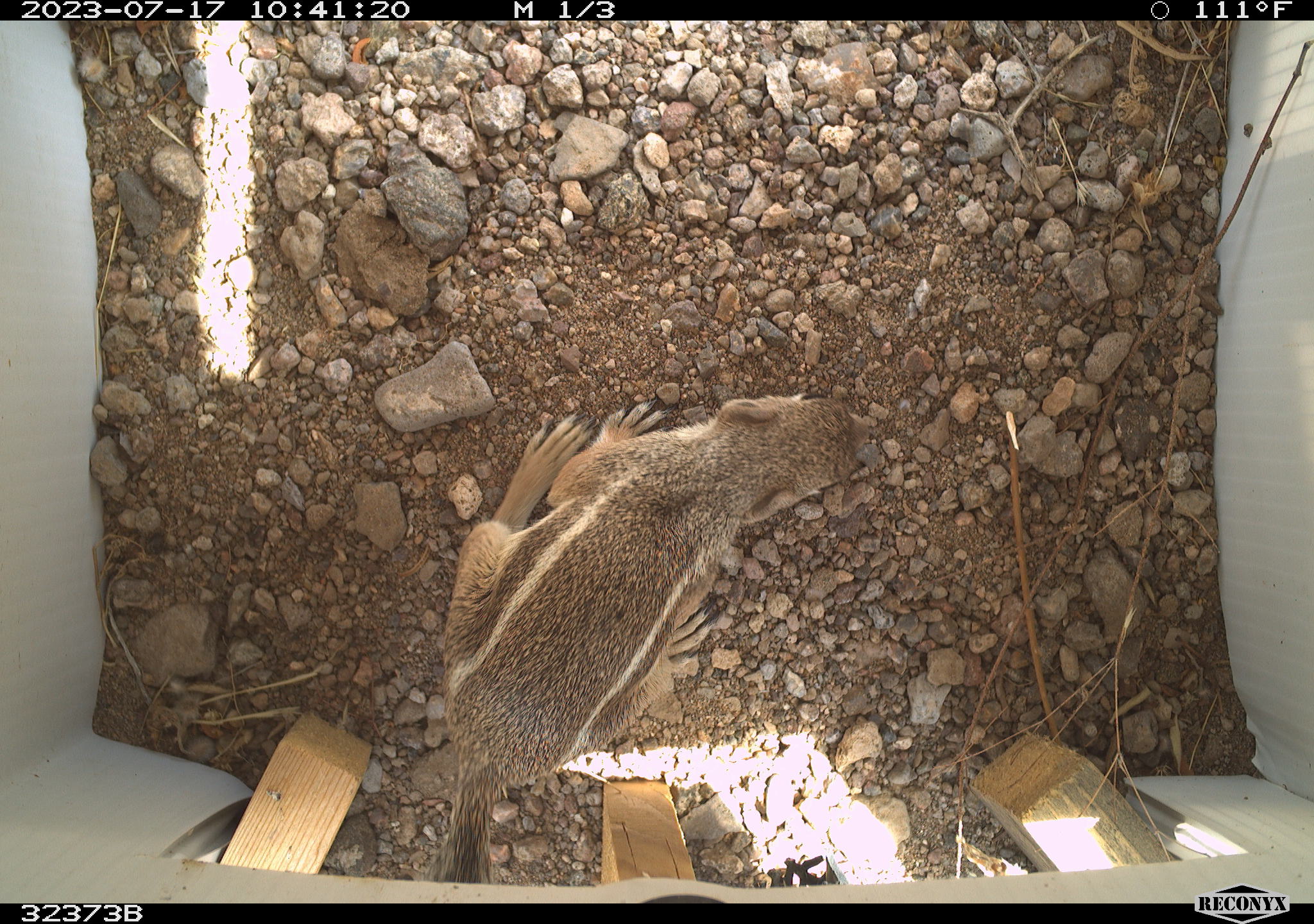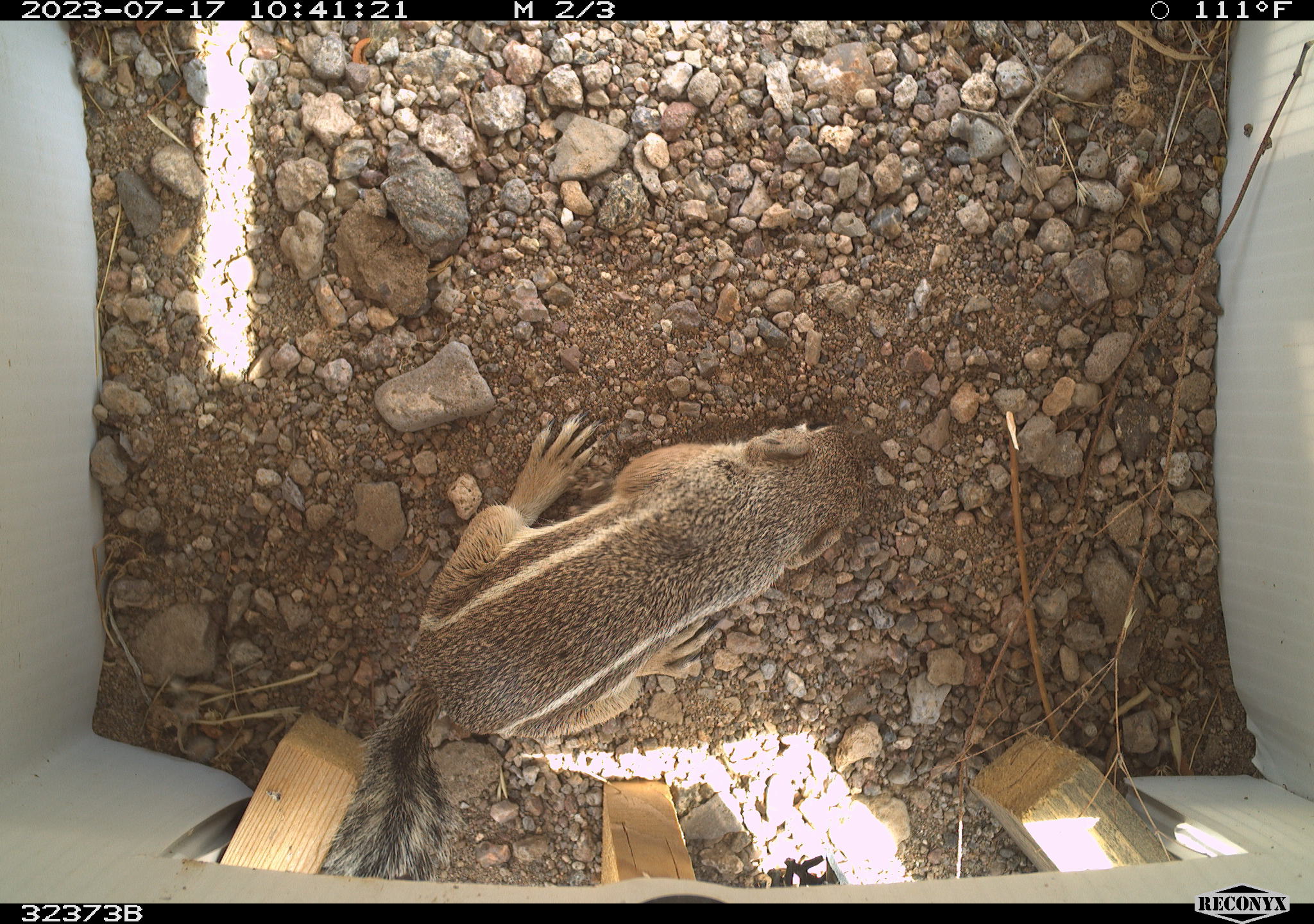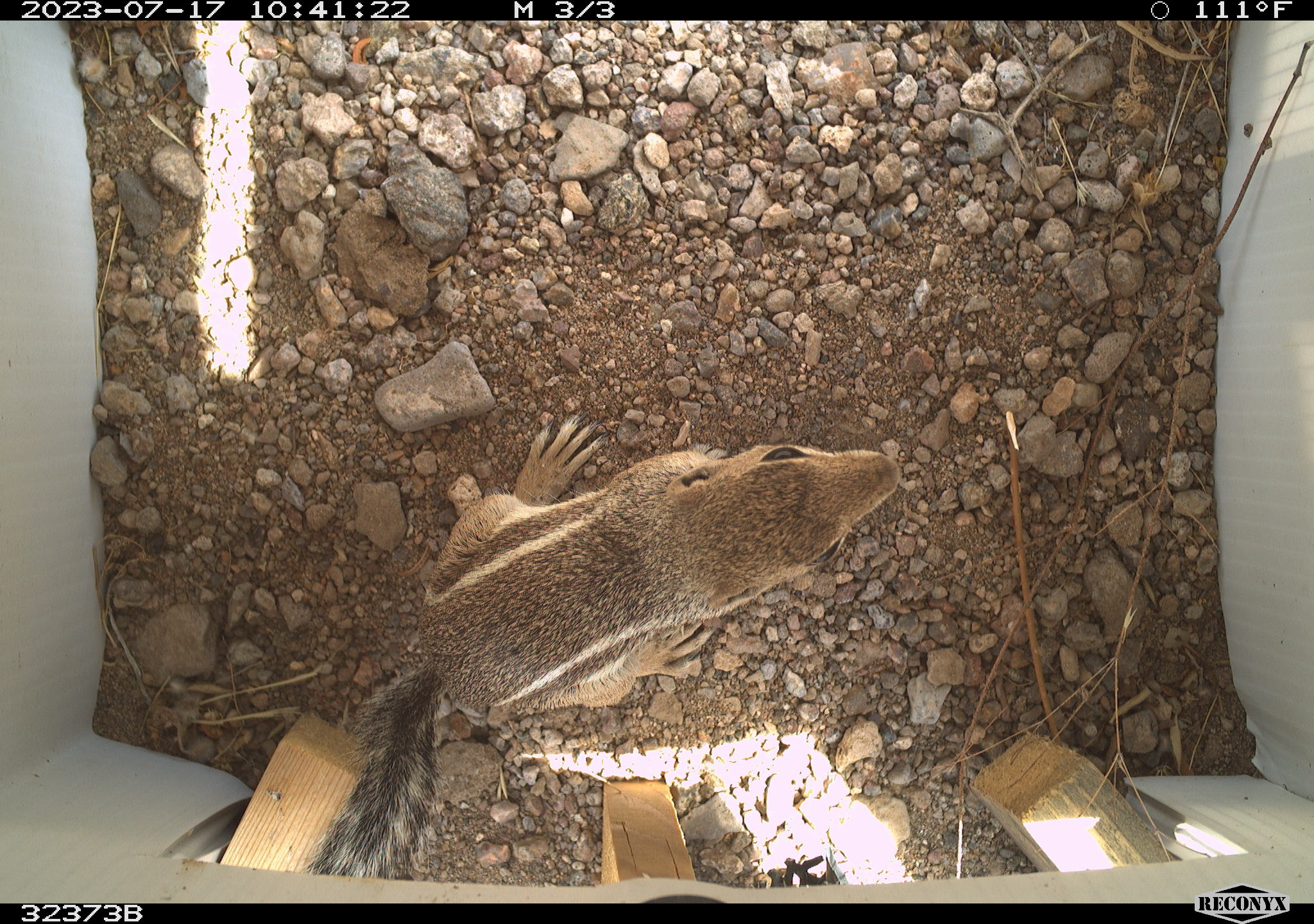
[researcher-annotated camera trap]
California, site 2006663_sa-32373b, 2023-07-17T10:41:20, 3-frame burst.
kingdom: Animalia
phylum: Chordata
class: Mammalia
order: Rodentia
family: Sciuridae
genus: Ammospermophilus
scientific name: Ammospermophilus leucurus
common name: white-tailed antelope squirrel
White-tailed antelope squirrel (Ammospermophilus leucurus).